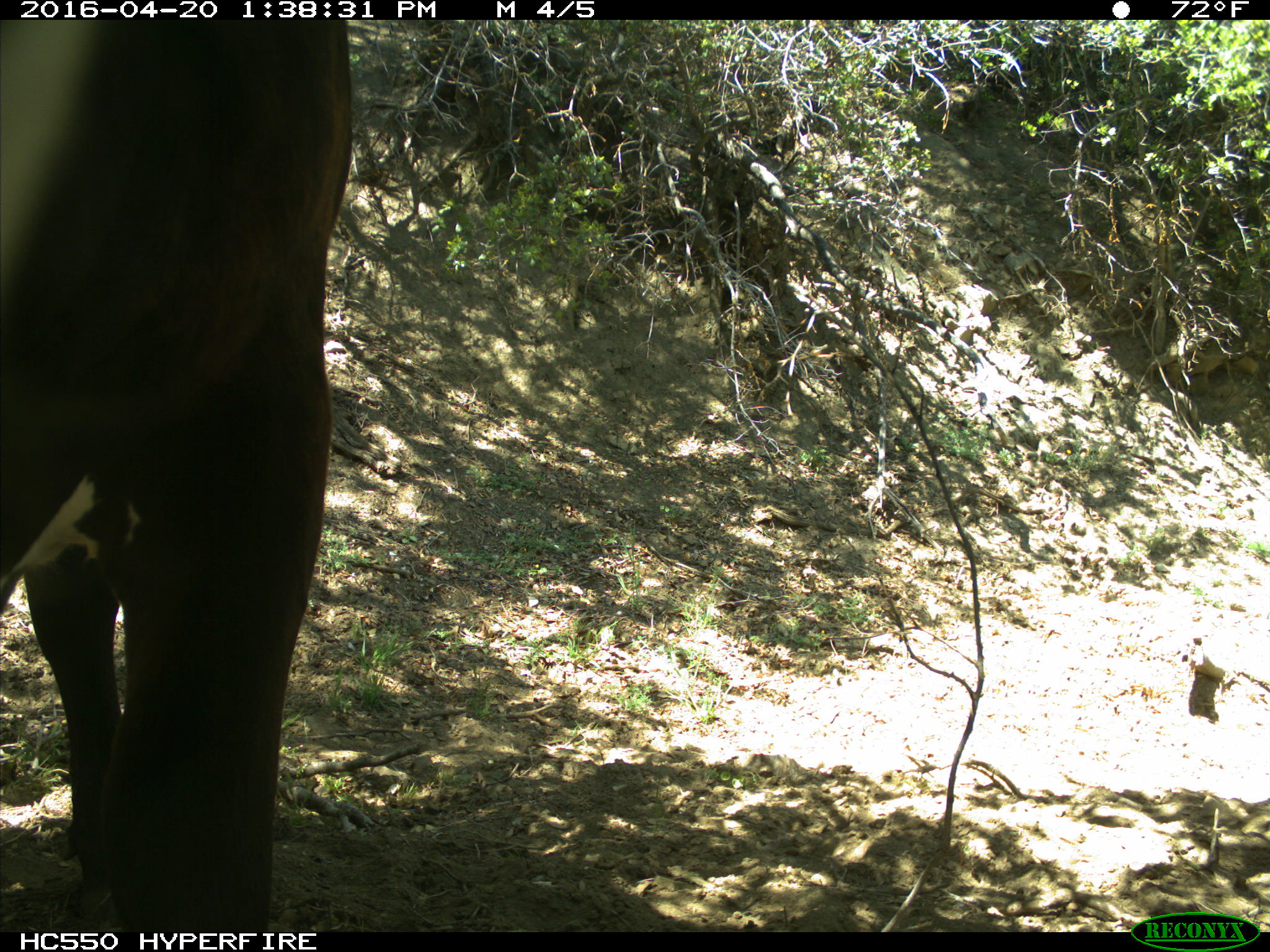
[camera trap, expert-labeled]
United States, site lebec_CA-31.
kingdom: Animalia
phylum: Chordata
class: Mammalia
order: Artiodactyla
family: Bovidae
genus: Bos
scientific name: Bos taurus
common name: domestic cow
Bos taurus (domestic cow).